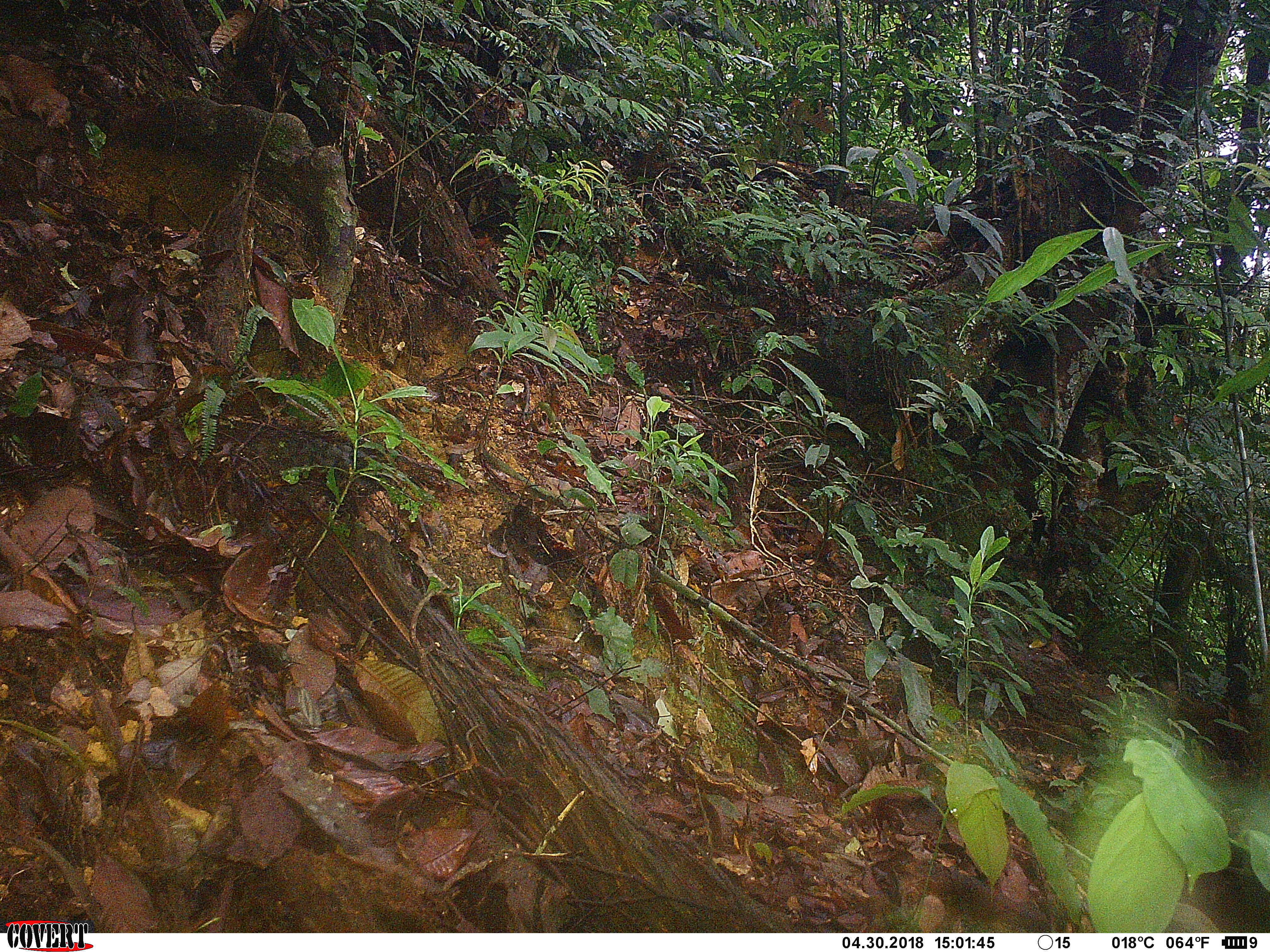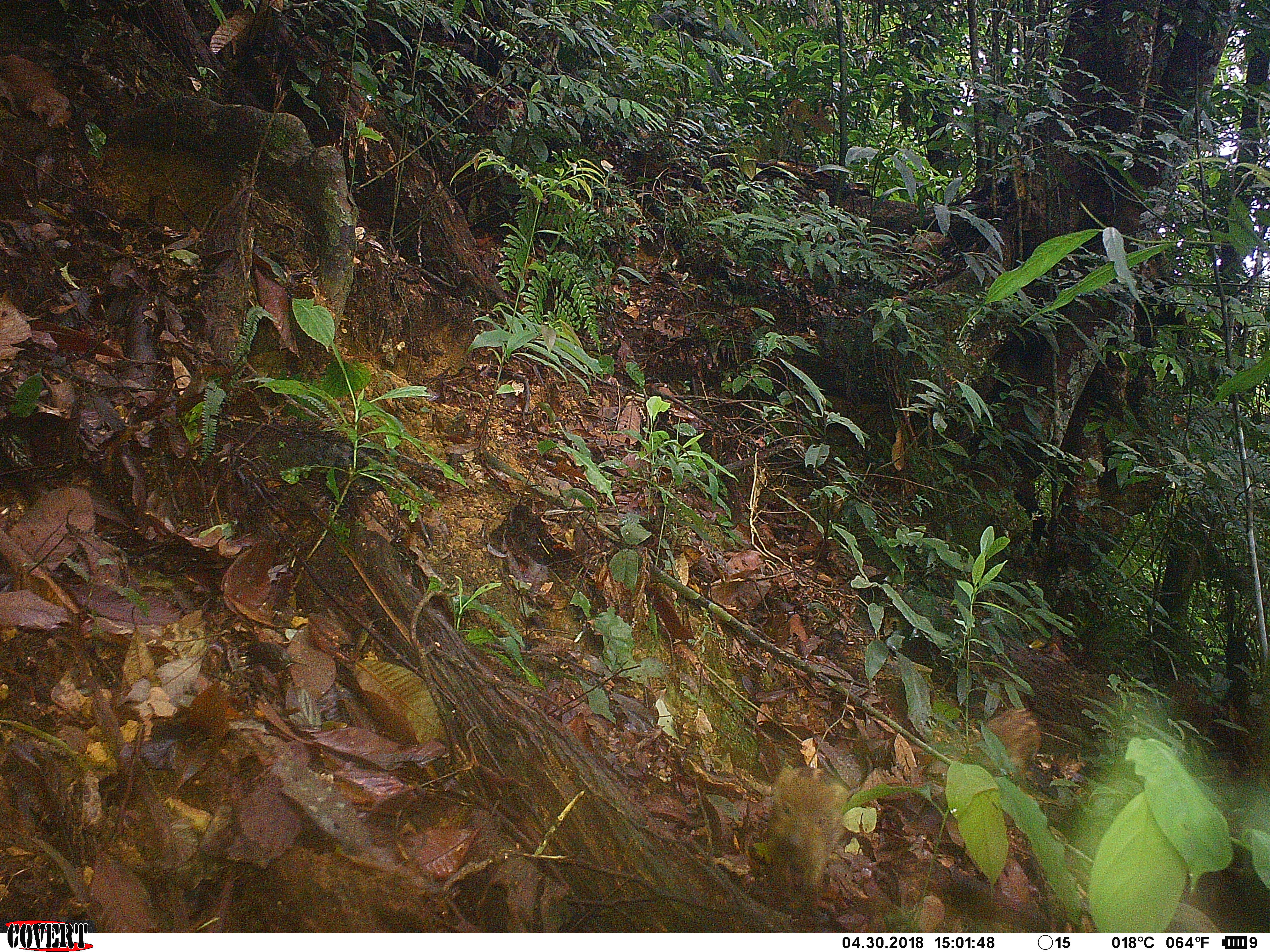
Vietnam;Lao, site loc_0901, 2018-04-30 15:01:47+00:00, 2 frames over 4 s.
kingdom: Animalia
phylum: Chordata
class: Mammalia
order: Artiodactyla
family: Suidae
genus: Sus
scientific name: Sus scrofa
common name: eurasian wild pig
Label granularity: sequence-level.